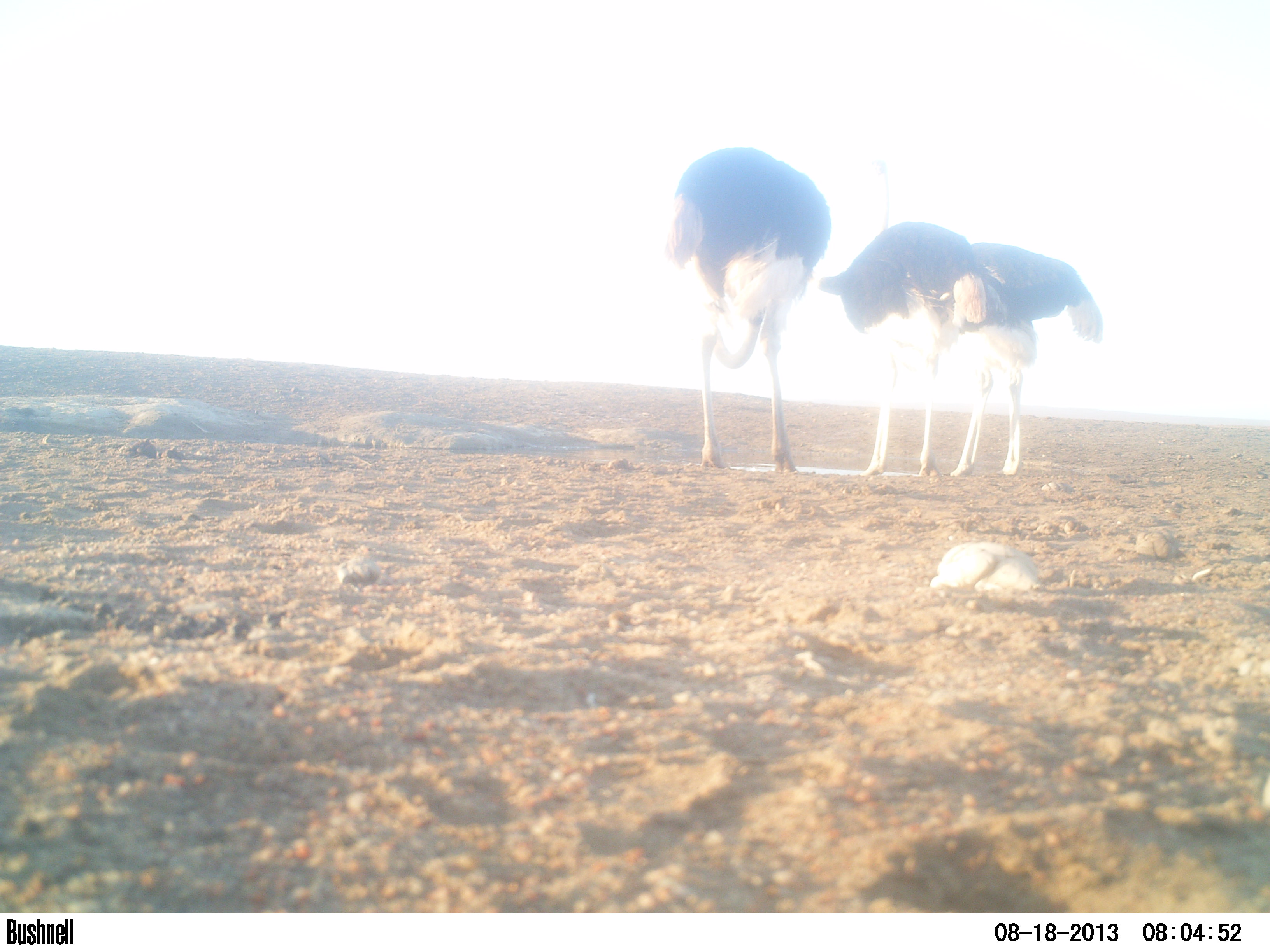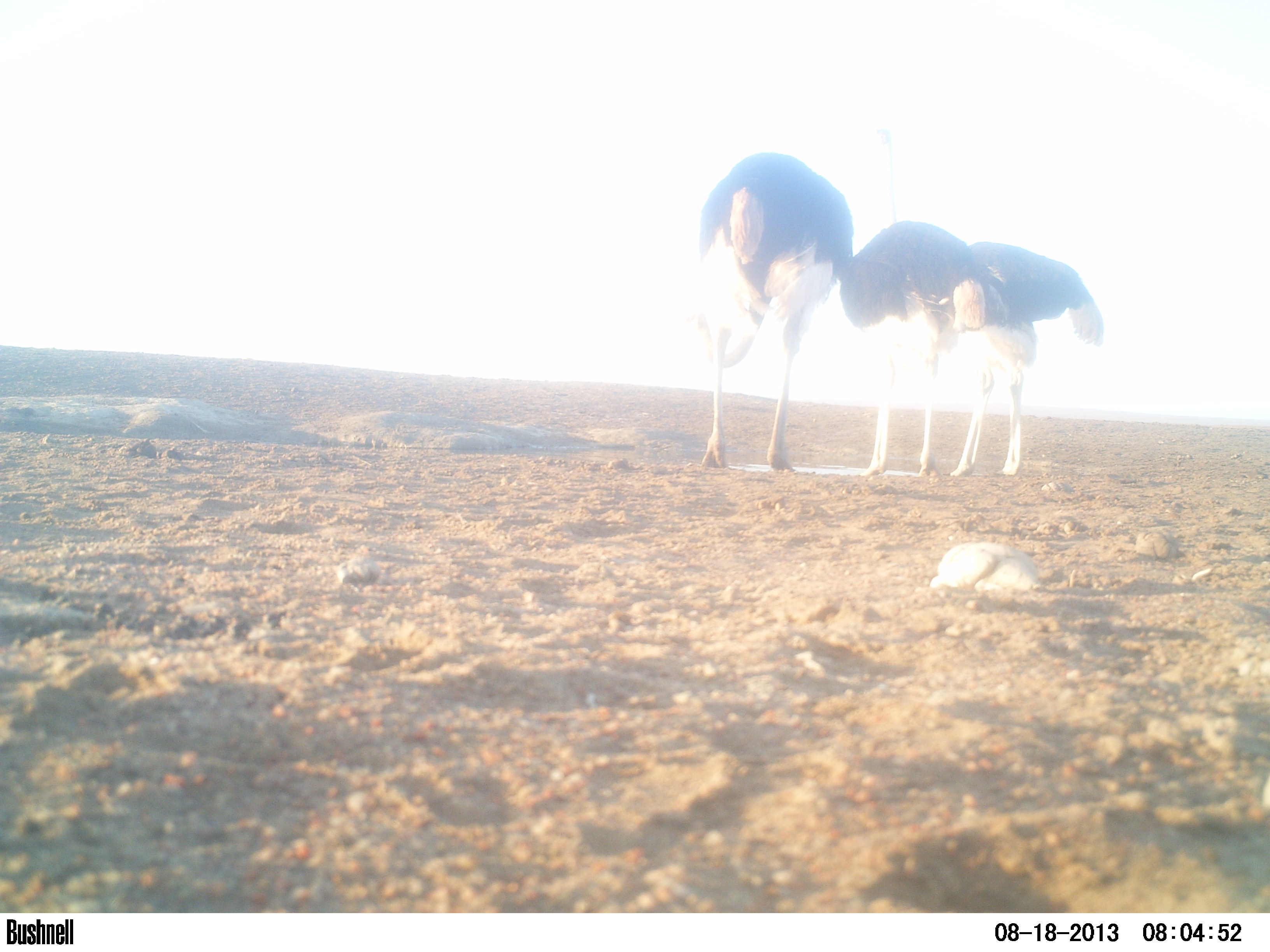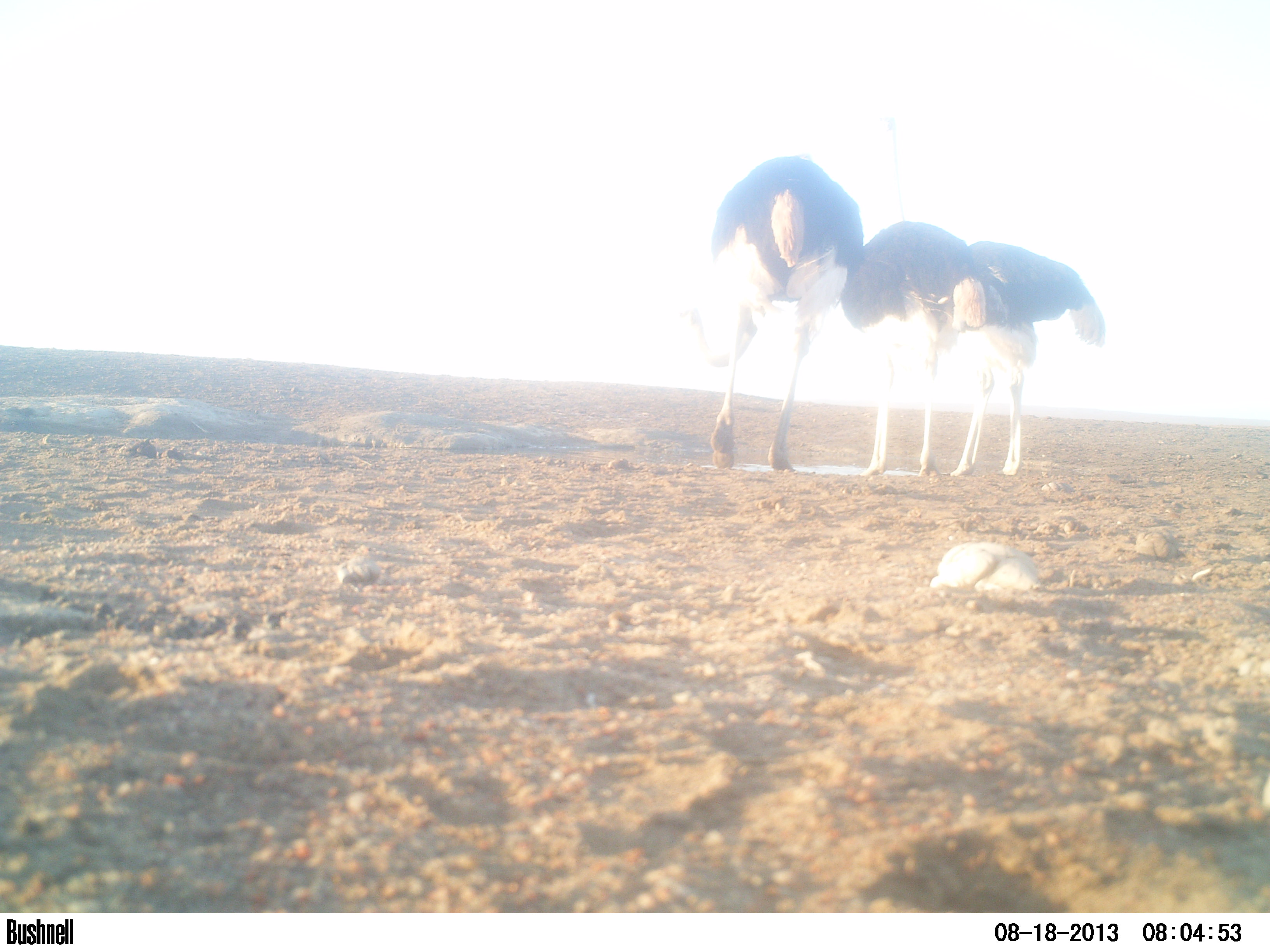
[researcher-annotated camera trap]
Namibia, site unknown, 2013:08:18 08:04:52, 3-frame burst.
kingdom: Animalia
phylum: Chordata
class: Aves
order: Struthioniformes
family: Struthionidae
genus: Struthio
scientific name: Struthio camelus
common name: common ostrich